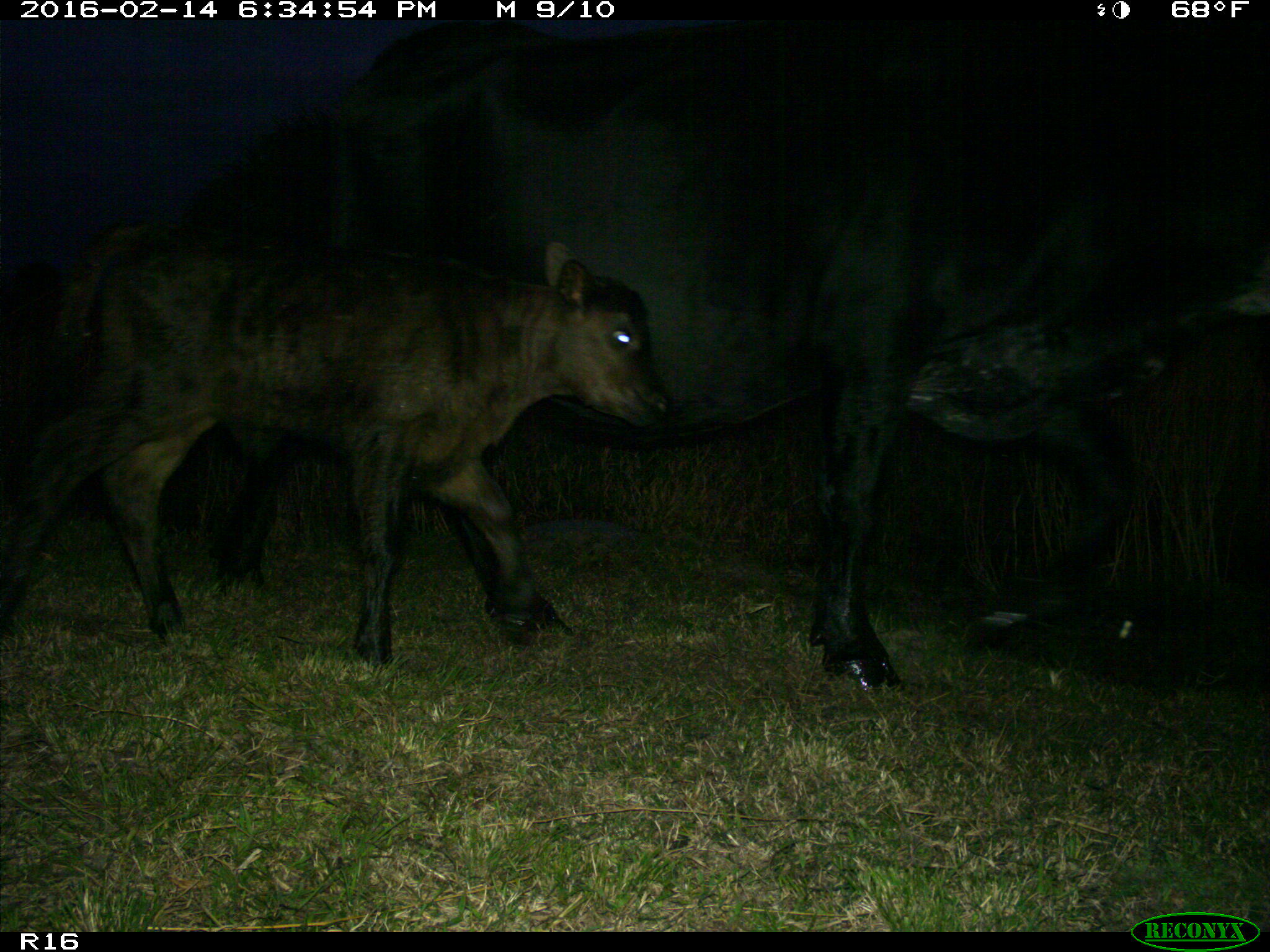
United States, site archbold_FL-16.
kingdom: Animalia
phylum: Chordata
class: Mammalia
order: Artiodactyla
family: Bovidae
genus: Bos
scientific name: Bos taurus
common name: domestic cow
Bos taurus (domestic cow).